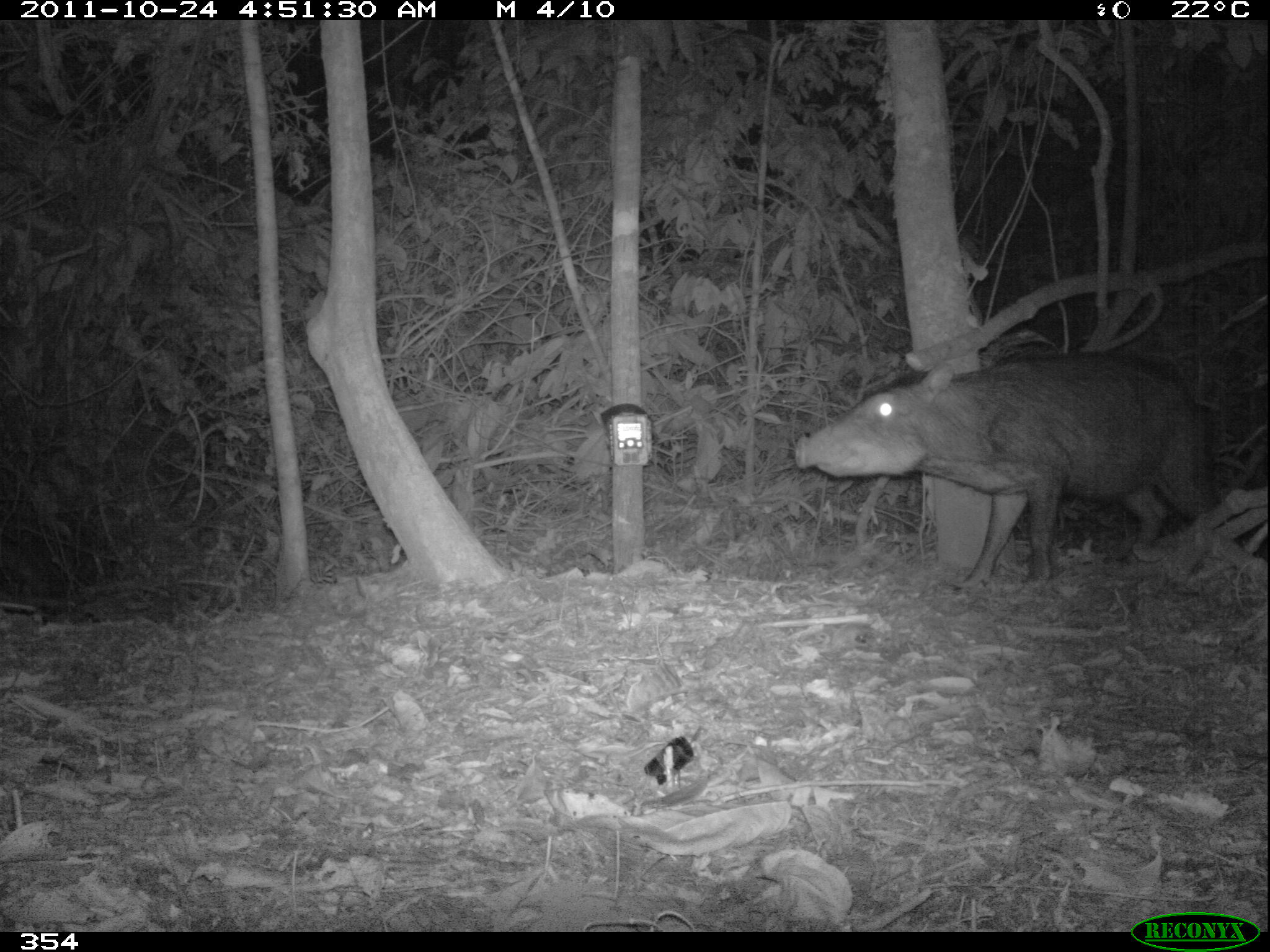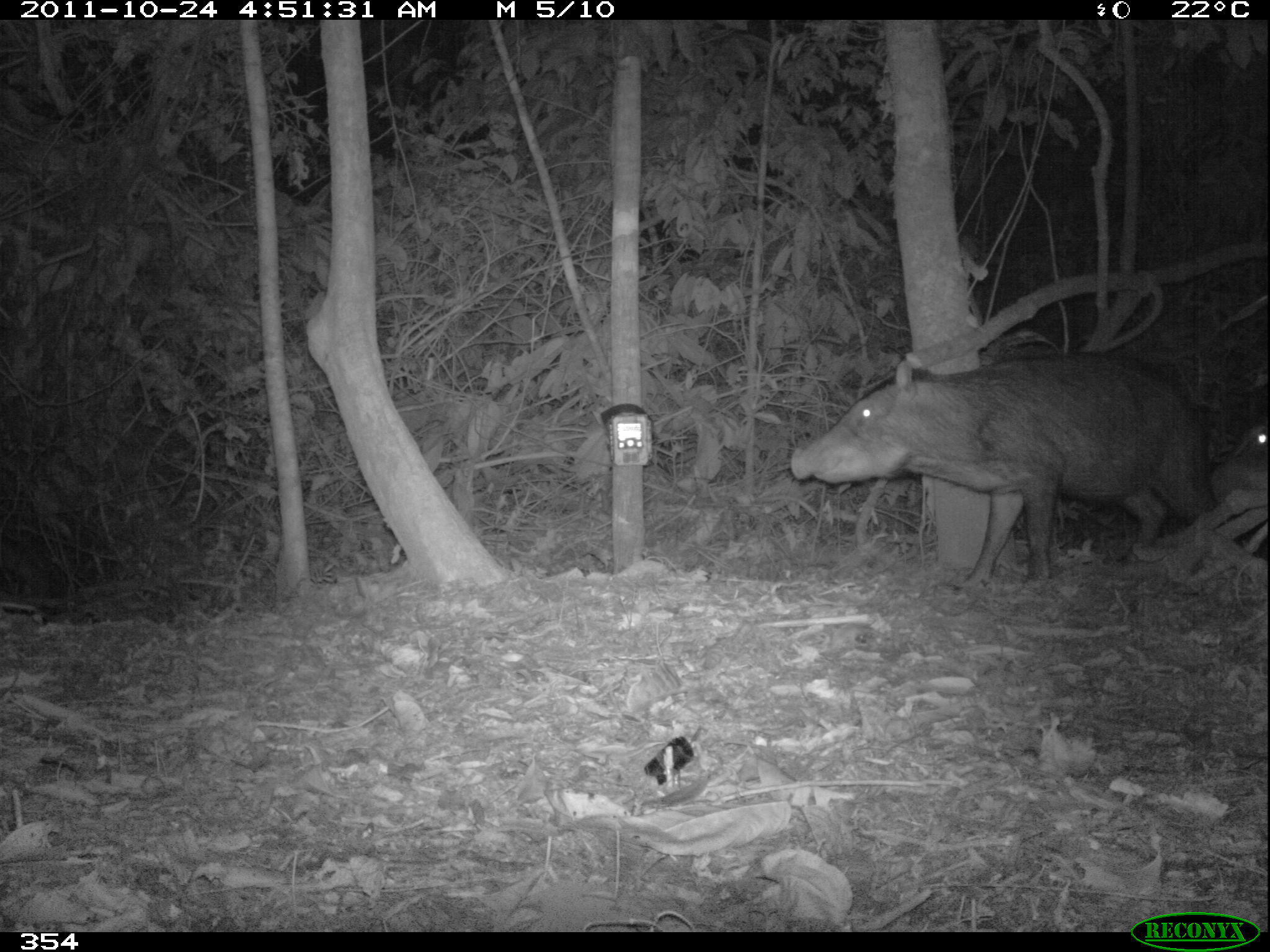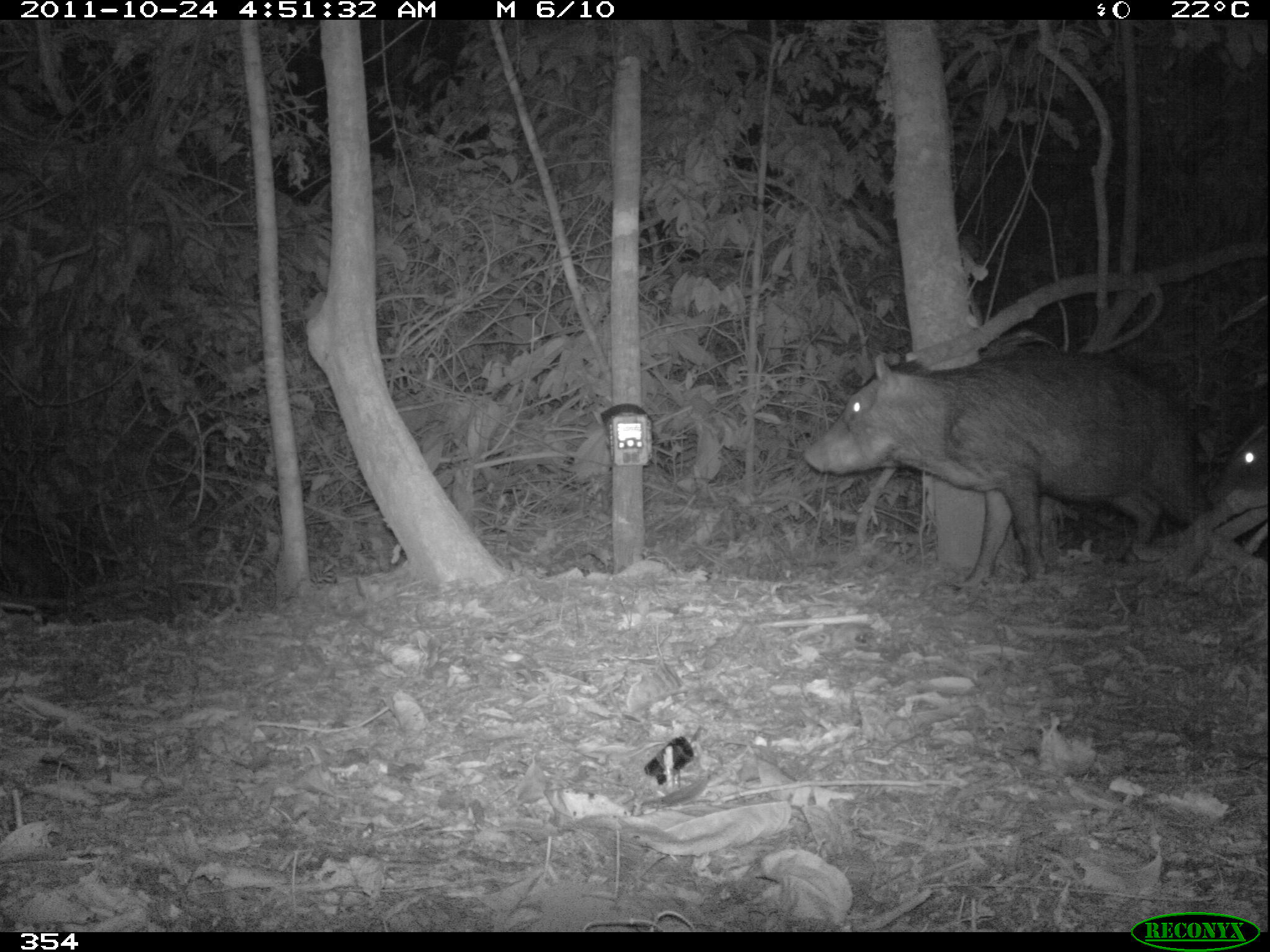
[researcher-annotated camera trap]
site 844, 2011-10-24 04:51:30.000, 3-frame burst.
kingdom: Animalia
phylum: Chordata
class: Mammalia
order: Artiodactyla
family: Tayassuidae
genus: Tayassu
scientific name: Tayassu pecari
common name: white-lipped peccary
Tayassu pecari (white-lipped peccary).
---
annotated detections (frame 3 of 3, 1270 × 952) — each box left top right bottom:
tayassu pecari: 795 345 1205 587; 1209 424 1270 507